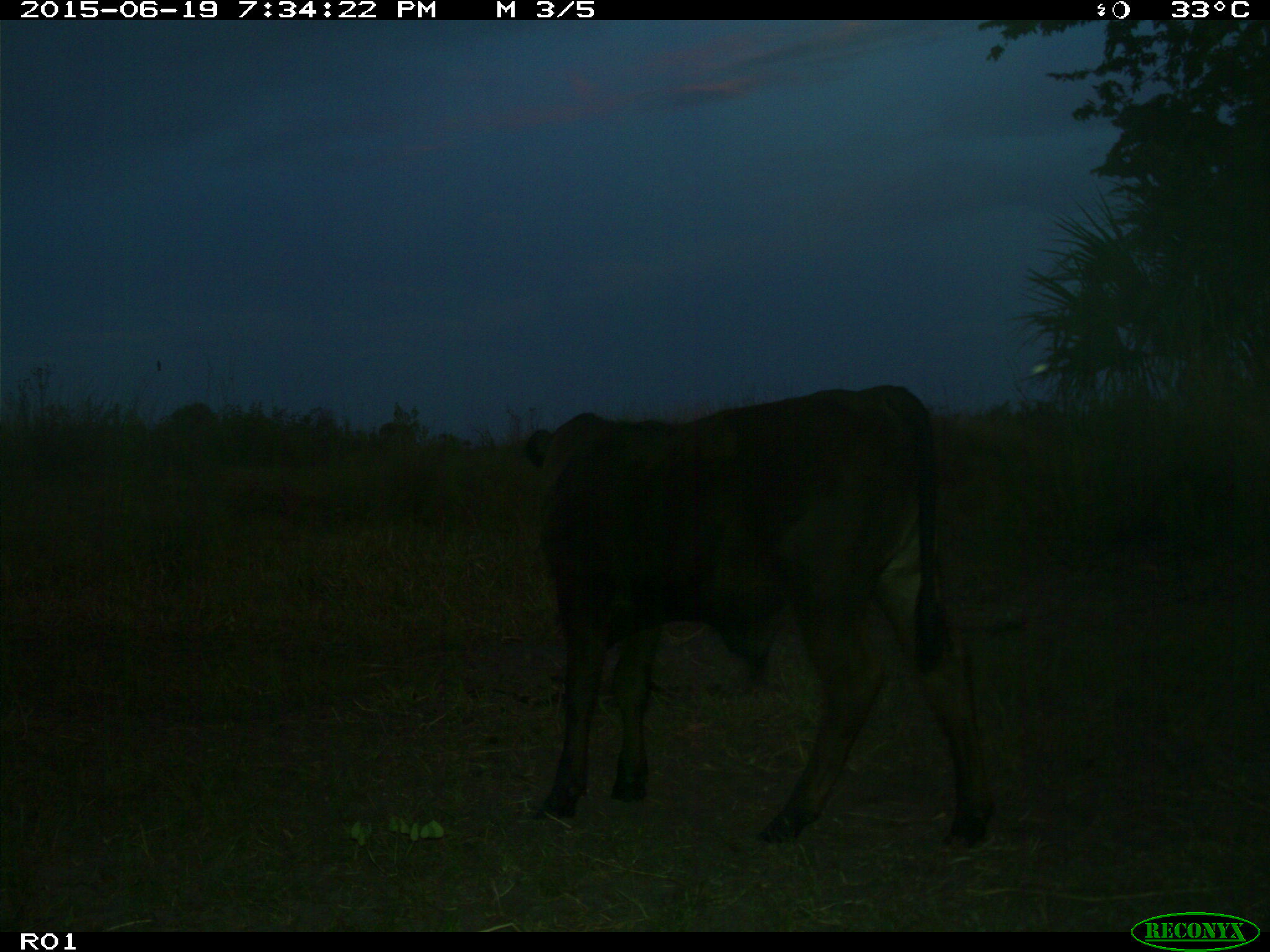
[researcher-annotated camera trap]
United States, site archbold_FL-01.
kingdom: Animalia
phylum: Chordata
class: Mammalia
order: Artiodactyla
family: Bovidae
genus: Bos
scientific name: Bos taurus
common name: domestic cow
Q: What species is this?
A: Bos taurus (domestic cow).